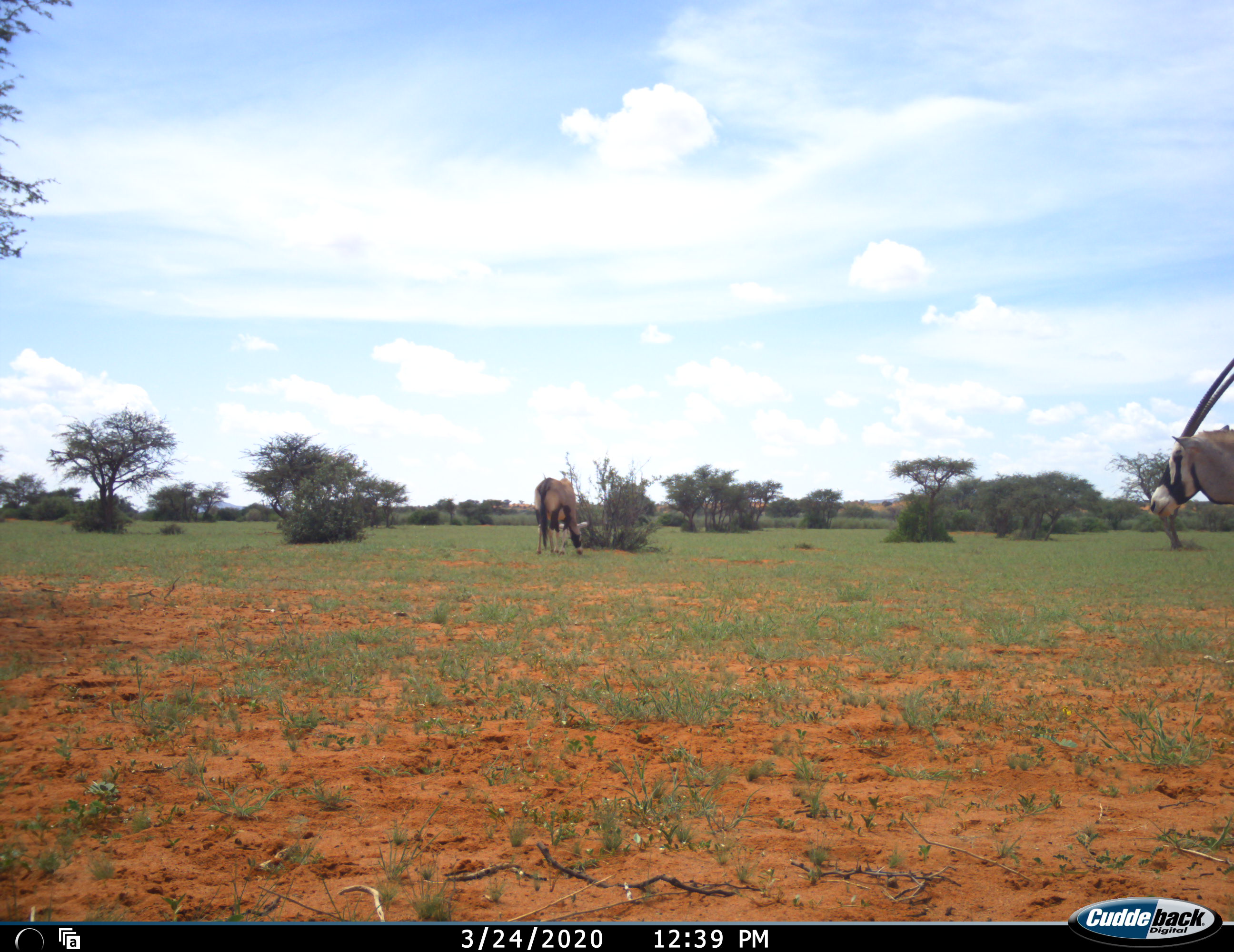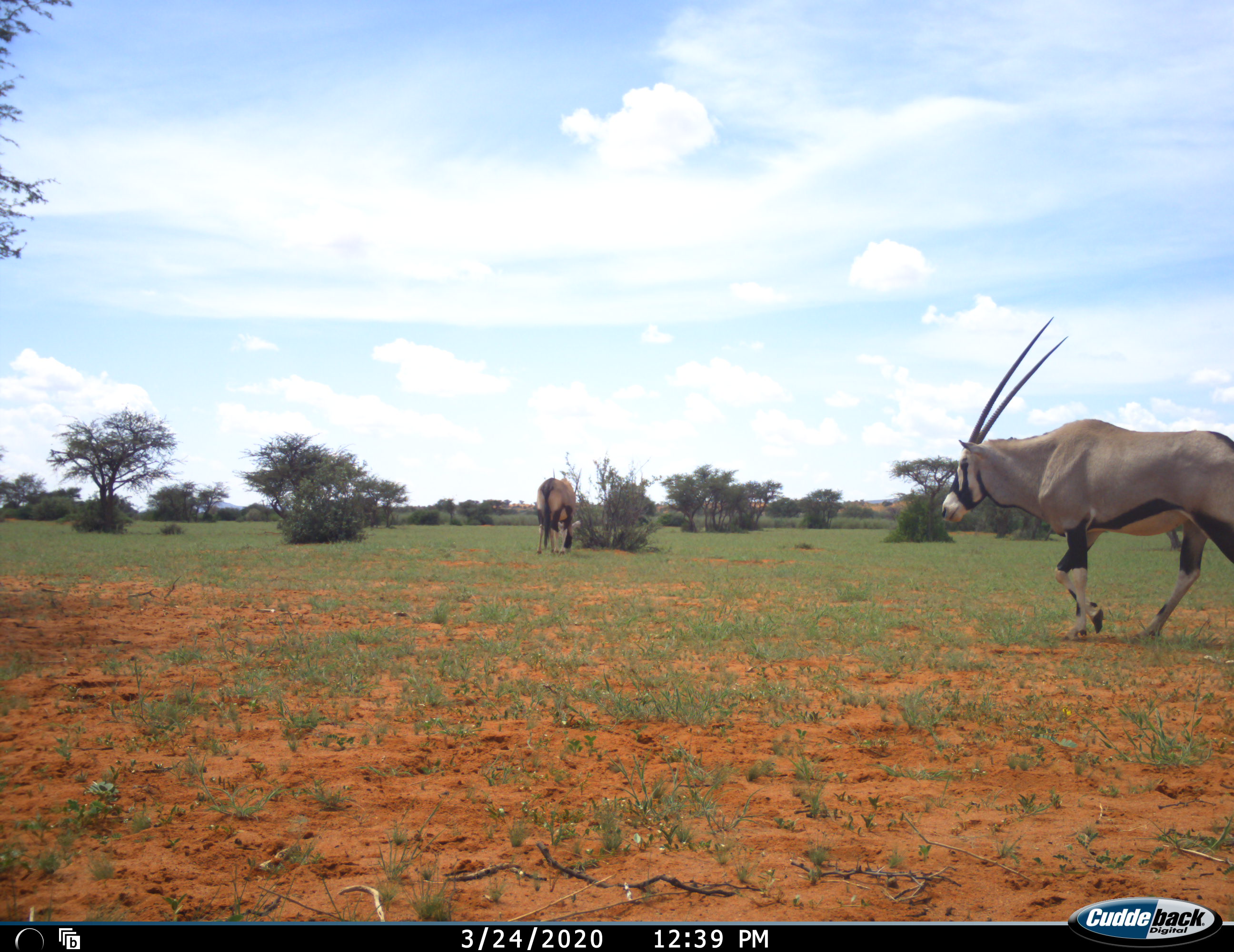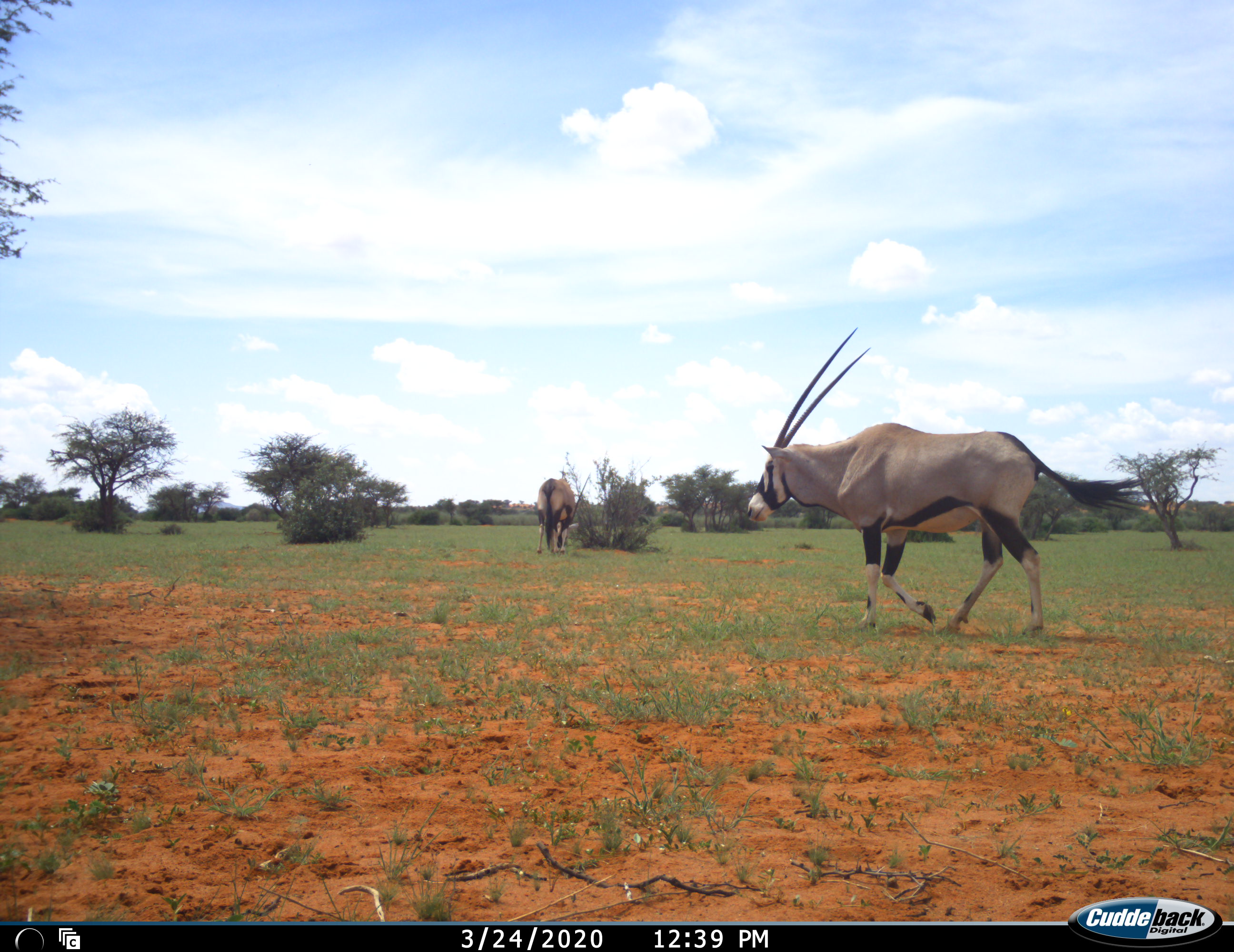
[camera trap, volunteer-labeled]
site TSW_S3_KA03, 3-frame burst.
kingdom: Animalia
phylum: Chordata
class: Mammalia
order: Artiodactyla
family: Bovidae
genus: Oryx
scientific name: Oryx gazella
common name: gemsbok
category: oryx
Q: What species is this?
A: Oryx (gemsbok) (Oryx gazella).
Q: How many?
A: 2.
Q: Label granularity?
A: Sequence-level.